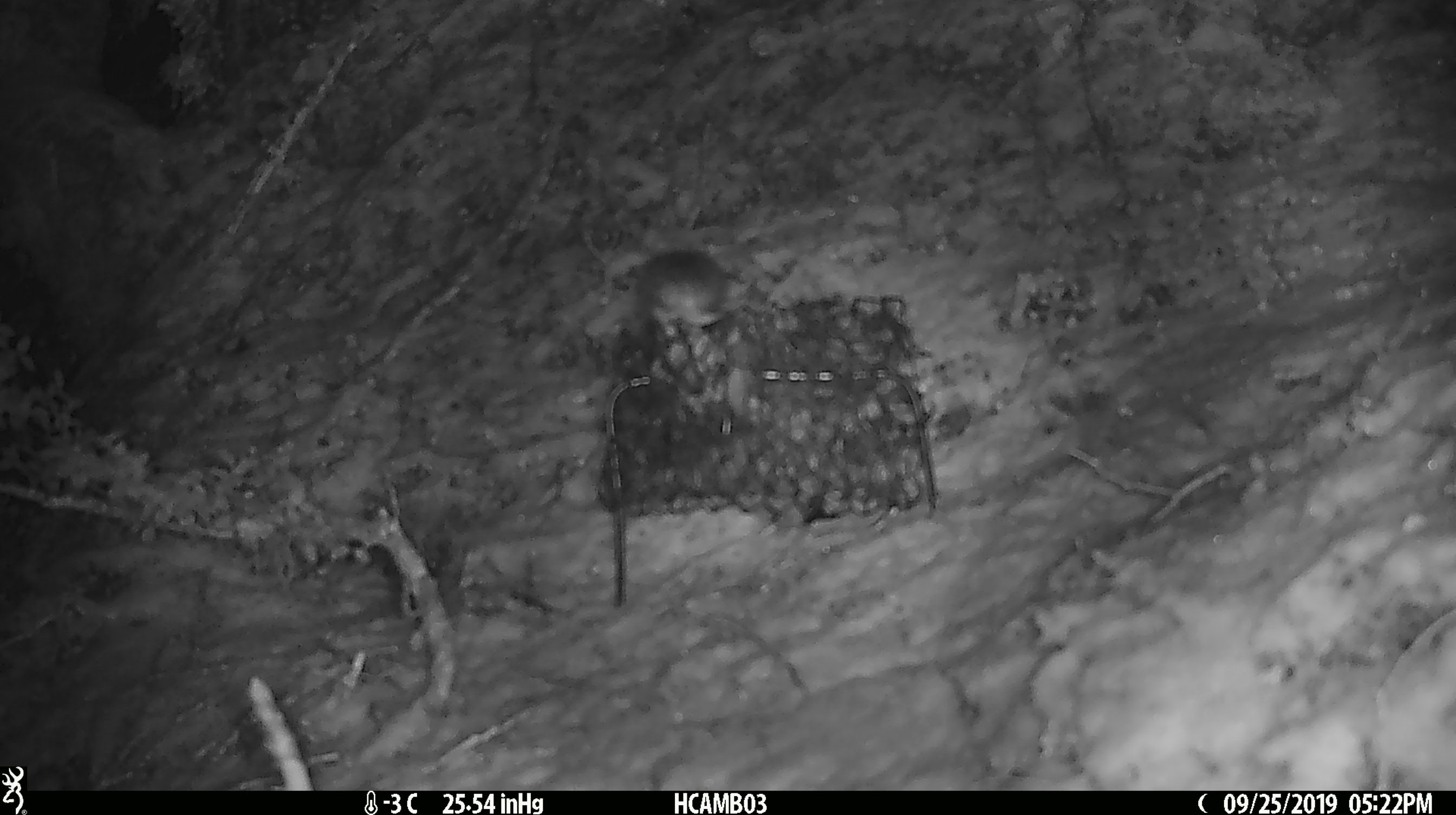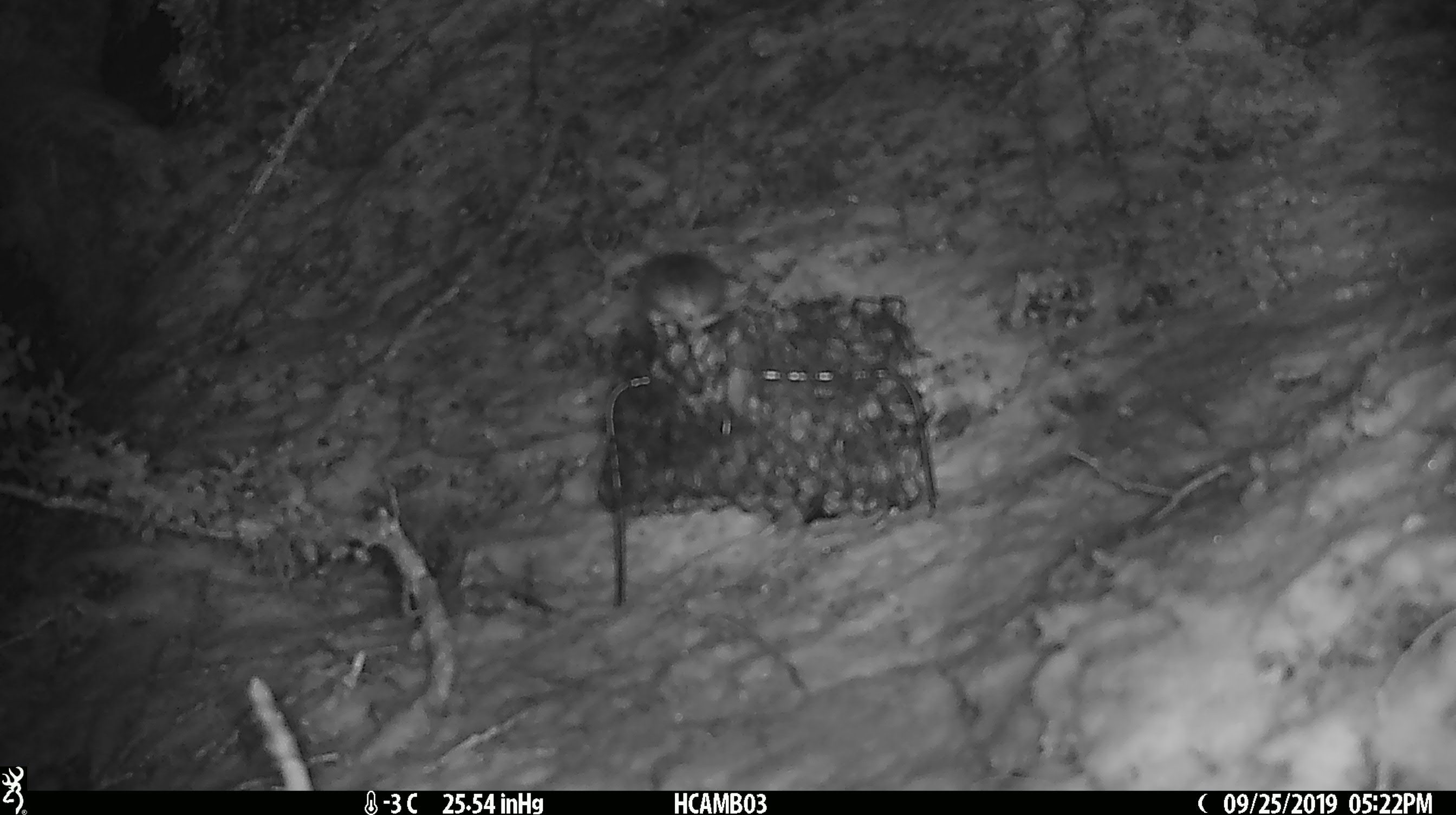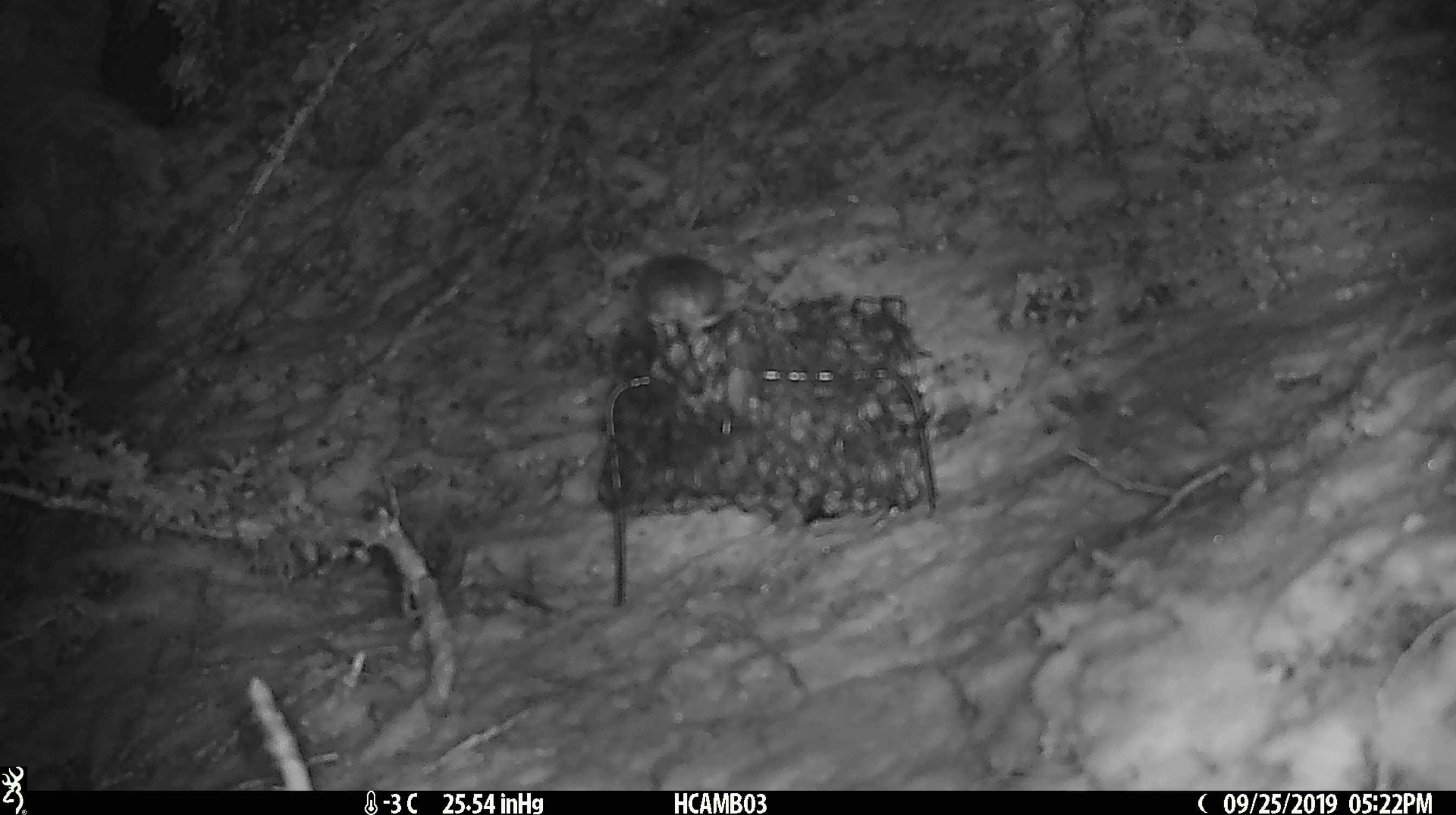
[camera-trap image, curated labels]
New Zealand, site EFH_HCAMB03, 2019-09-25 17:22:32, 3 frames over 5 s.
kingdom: Animalia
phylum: Chordata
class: Mammalia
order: Rodentia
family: Muridae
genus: Mus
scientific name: Mus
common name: mouse